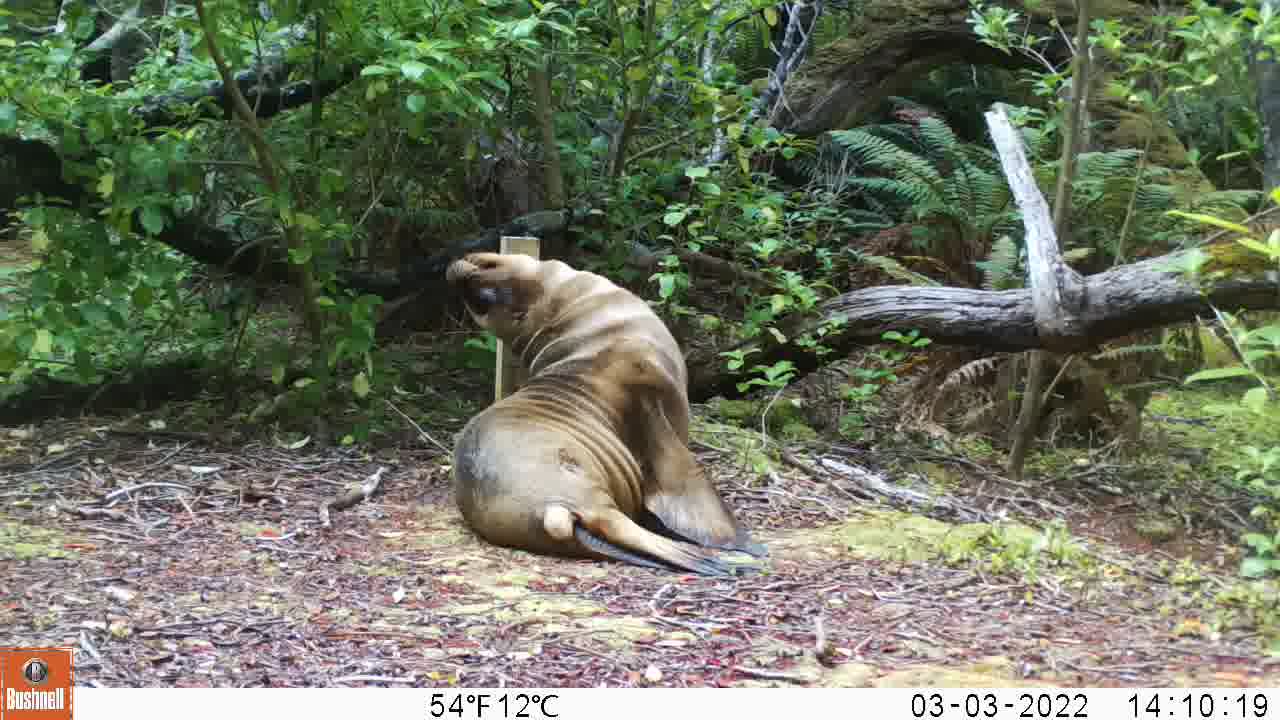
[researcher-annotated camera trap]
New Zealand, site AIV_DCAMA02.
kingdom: Animalia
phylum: Chordata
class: Mammalia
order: Carnivora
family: Otariidae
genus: Phocarctos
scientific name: Phocarctos hookeri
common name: new zealand sea lion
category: sealion